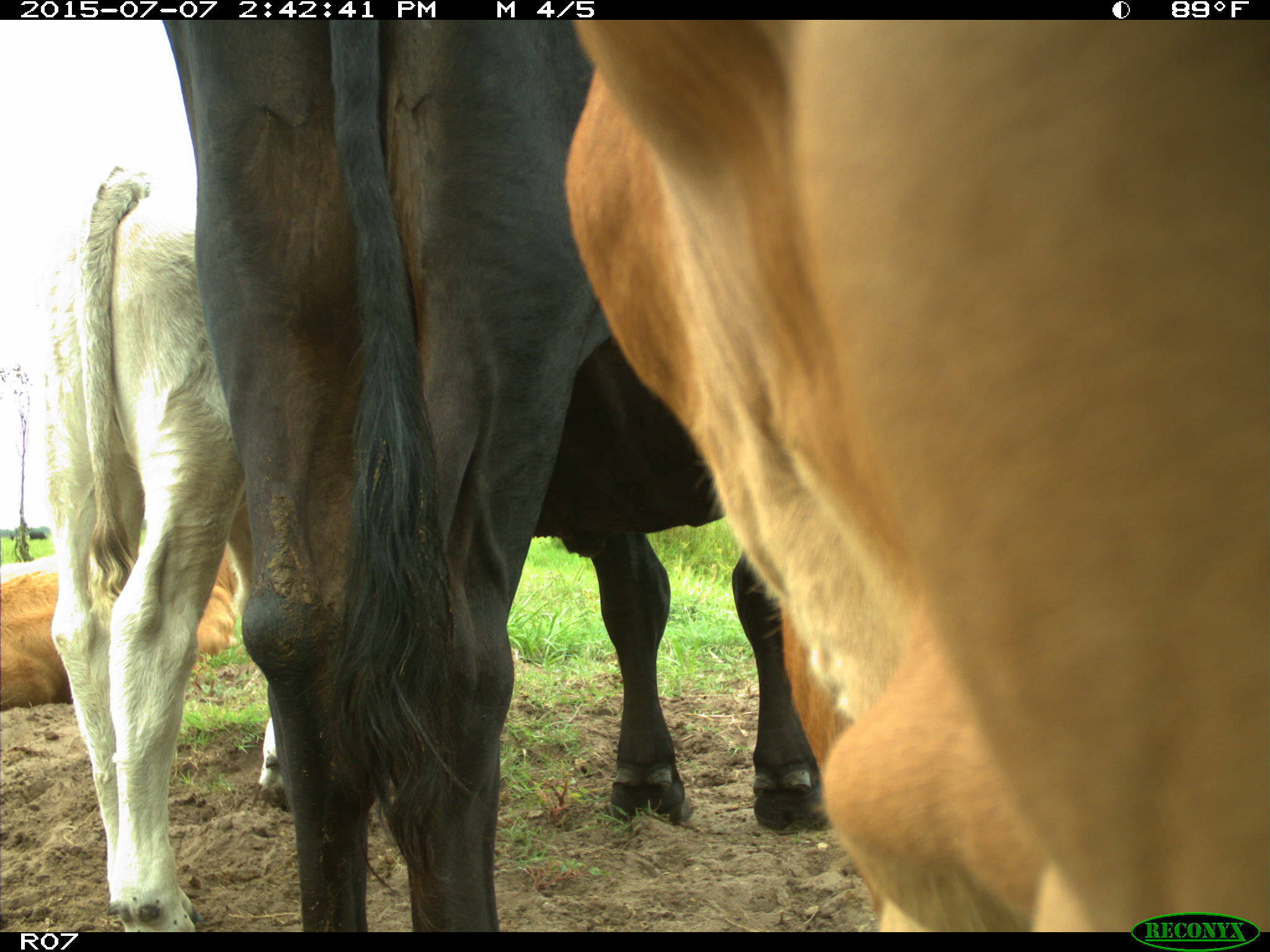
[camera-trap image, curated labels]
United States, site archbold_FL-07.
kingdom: Animalia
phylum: Chordata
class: Mammalia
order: Artiodactyla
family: Bovidae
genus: Bos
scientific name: Bos taurus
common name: domestic cow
Bos taurus (domestic cow).